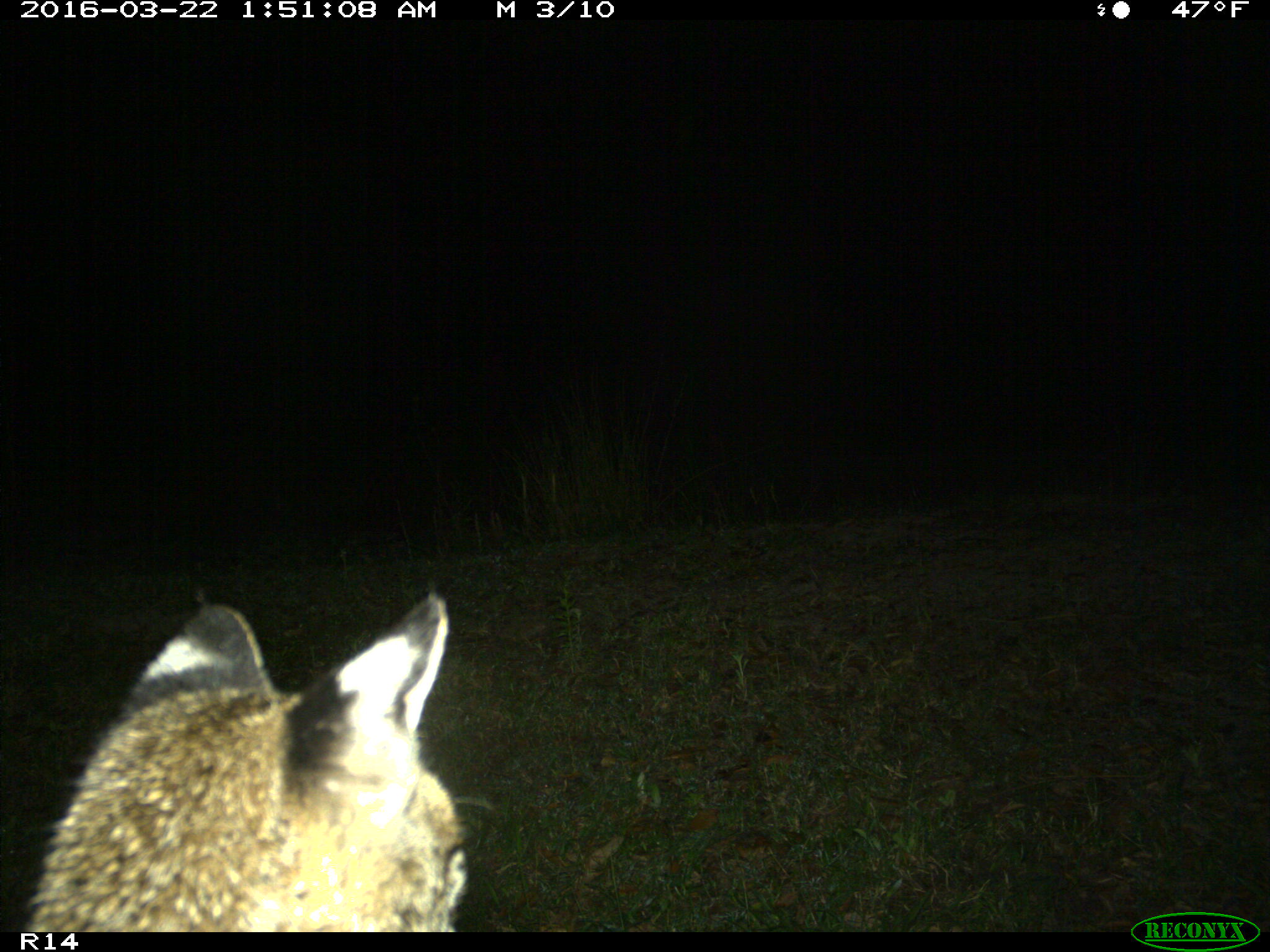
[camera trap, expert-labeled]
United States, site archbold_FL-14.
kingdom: Animalia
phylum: Chordata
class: Mammalia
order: Carnivora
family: Felidae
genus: Lynx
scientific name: Lynx rufus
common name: bobcat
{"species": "Lynx rufus (bobcat)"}